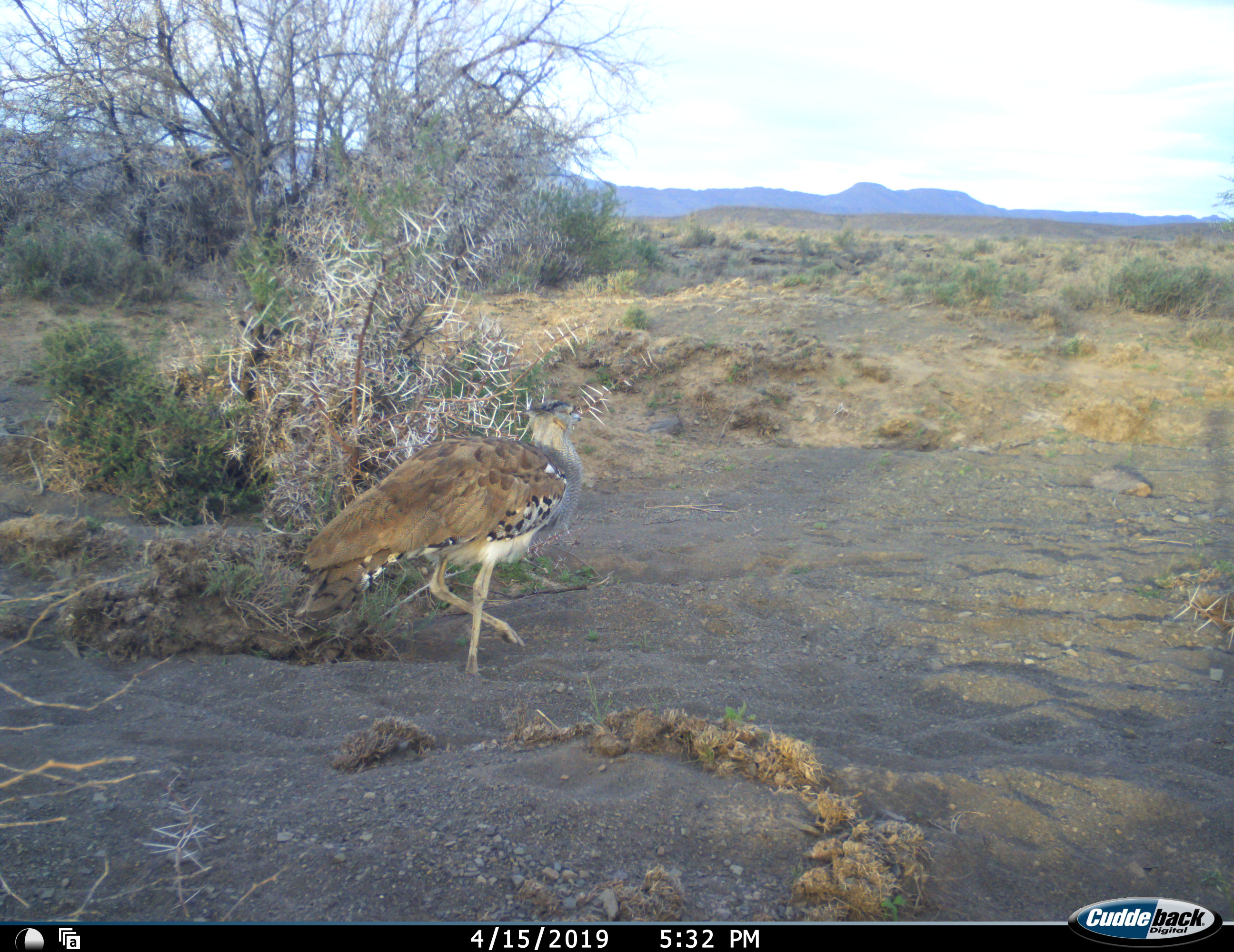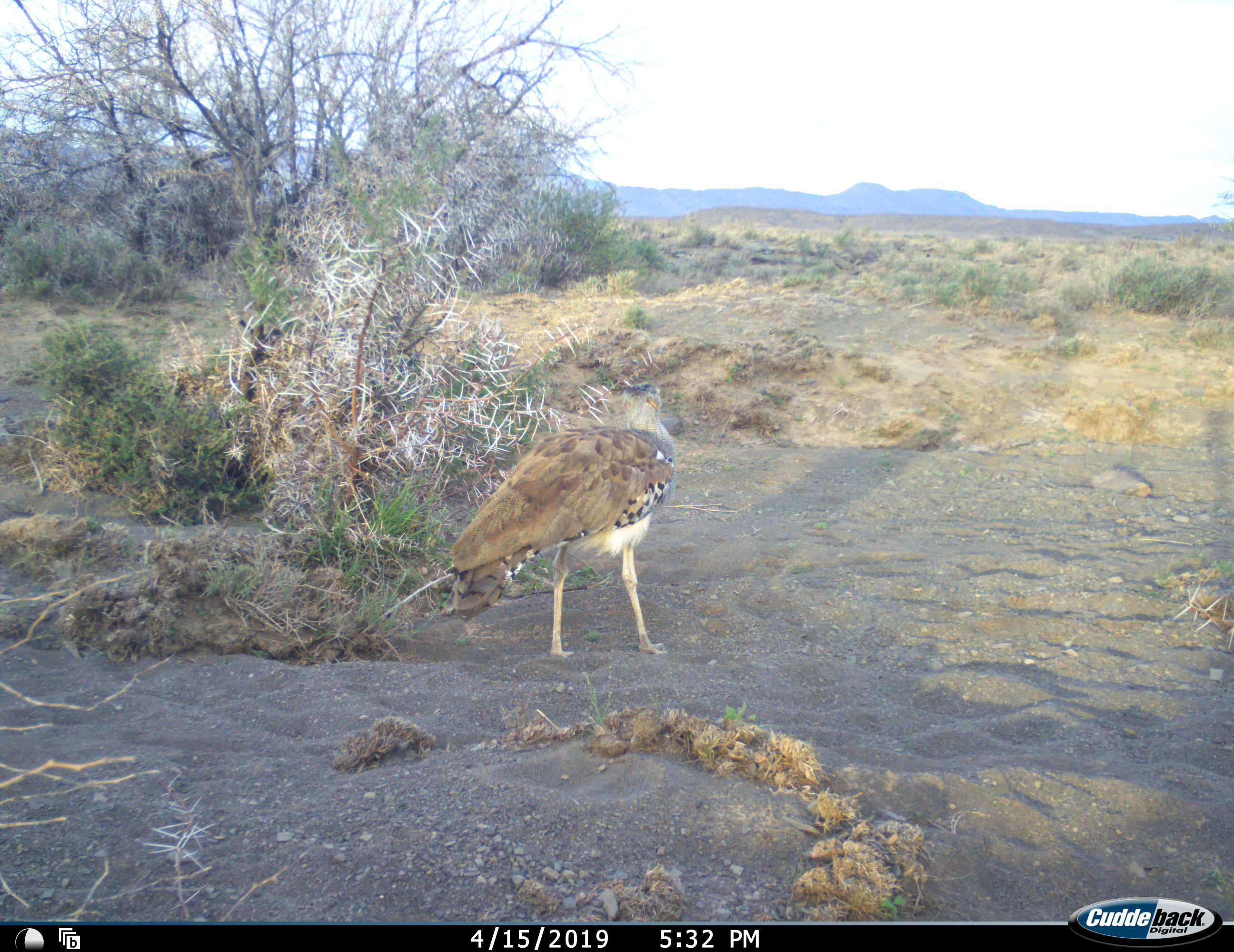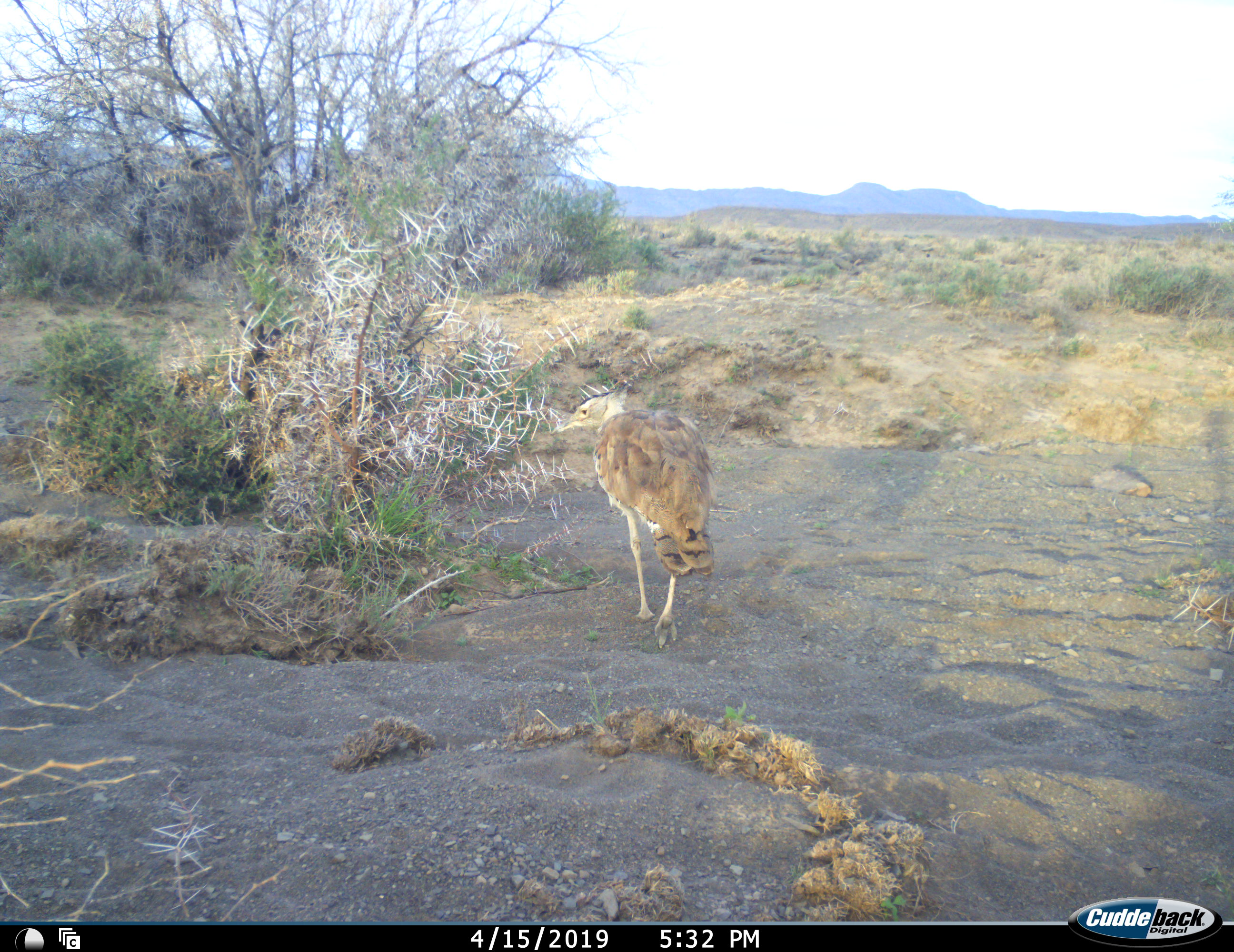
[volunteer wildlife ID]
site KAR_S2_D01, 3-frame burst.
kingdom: Animalia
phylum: Chordata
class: Aves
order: Otidiformes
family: Otididae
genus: Ardeotis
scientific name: Ardeotis kori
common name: kori bustard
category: bustardkori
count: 1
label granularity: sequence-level